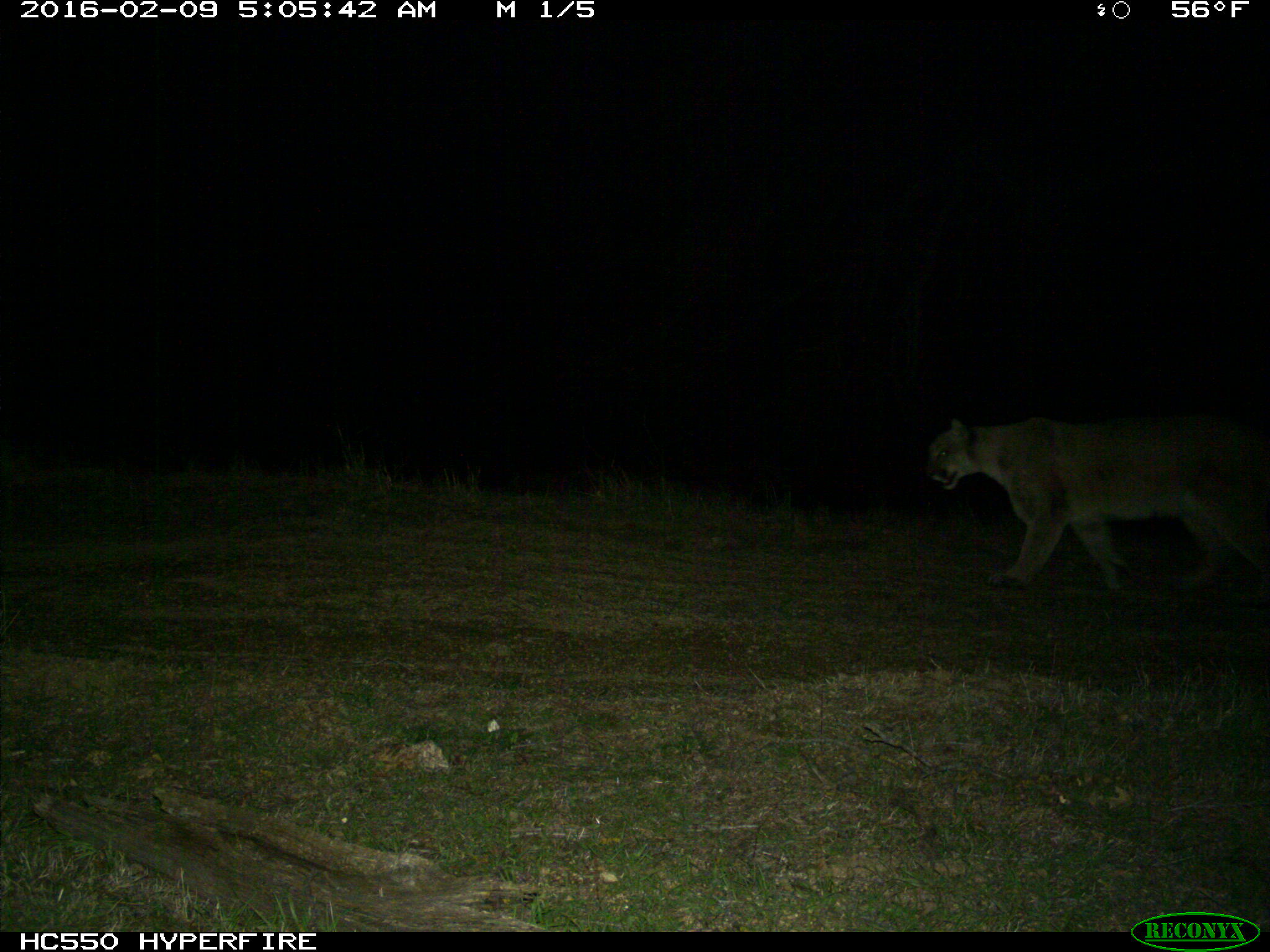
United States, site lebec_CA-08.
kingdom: Animalia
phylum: Chordata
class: Mammalia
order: Carnivora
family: Felidae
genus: Puma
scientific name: Puma concolor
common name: mountain lion